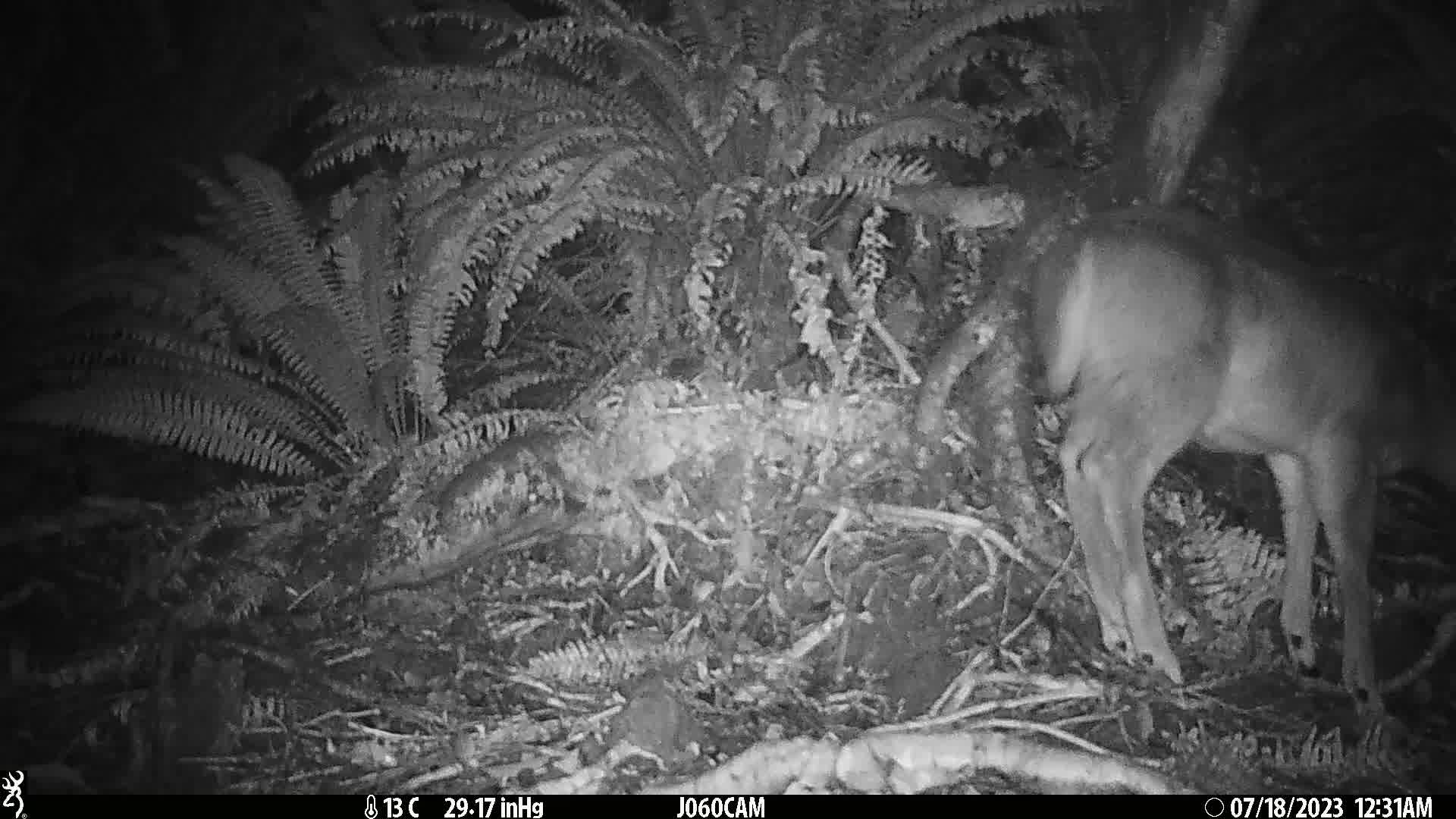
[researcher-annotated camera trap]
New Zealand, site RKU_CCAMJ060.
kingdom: Animalia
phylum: Chordata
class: Mammalia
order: Artiodactyla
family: Cervidae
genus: Odocoileus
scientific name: Odocoileus virginianus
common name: white-tailed deer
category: white tailed deer